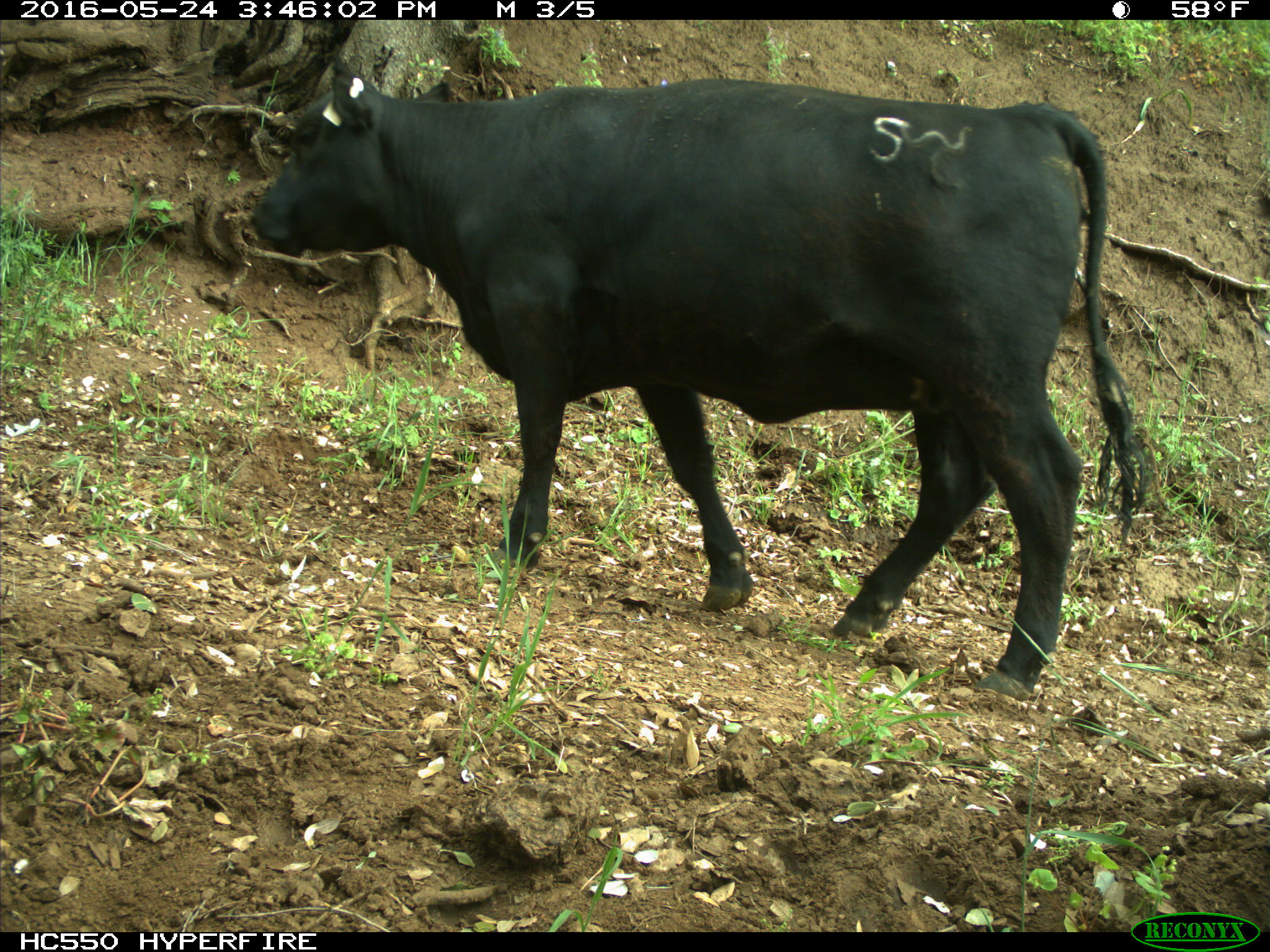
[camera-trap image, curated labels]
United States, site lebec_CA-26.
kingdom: Animalia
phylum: Chordata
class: Mammalia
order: Artiodactyla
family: Bovidae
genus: Bos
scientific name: Bos taurus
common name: domestic cow